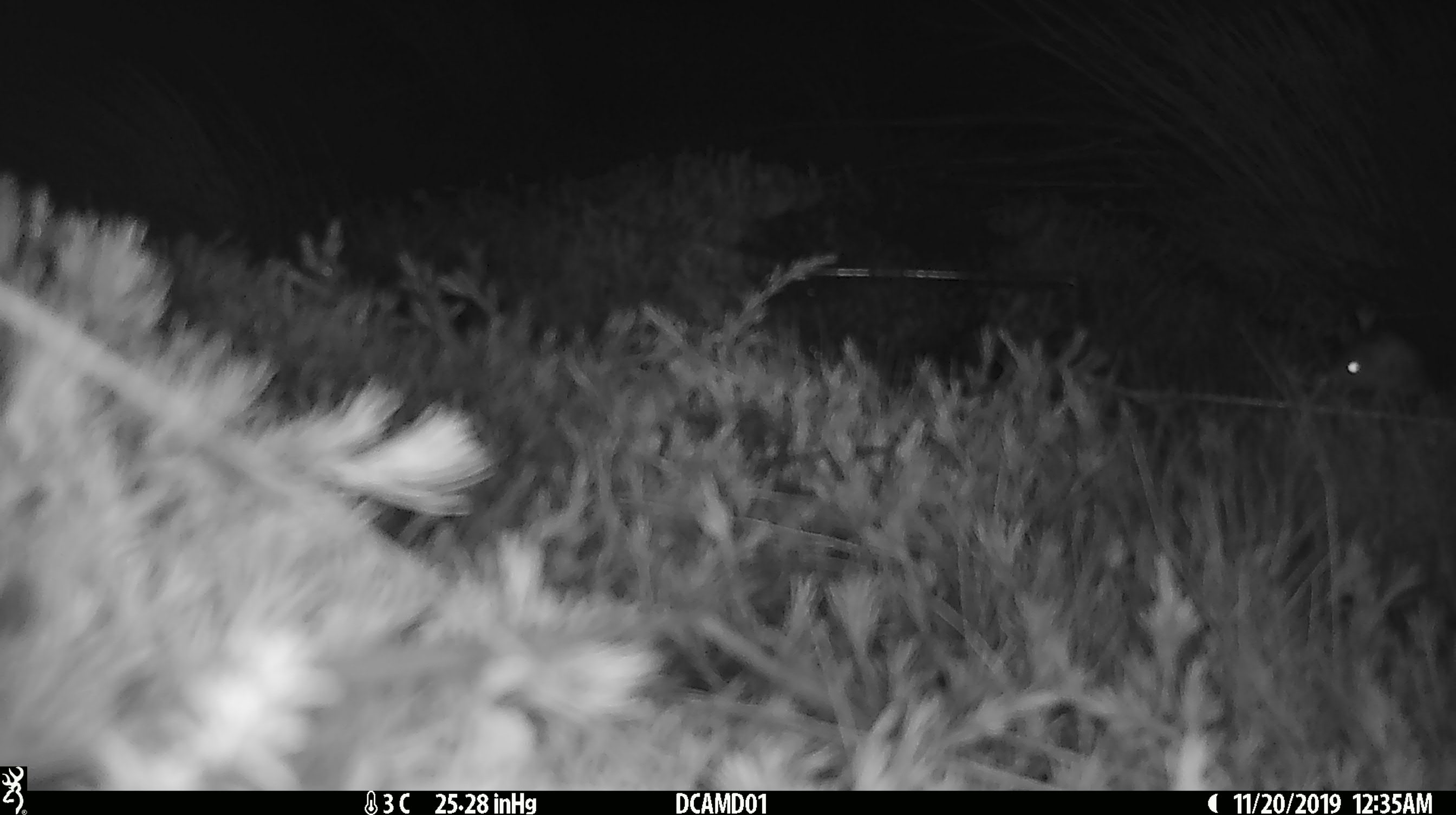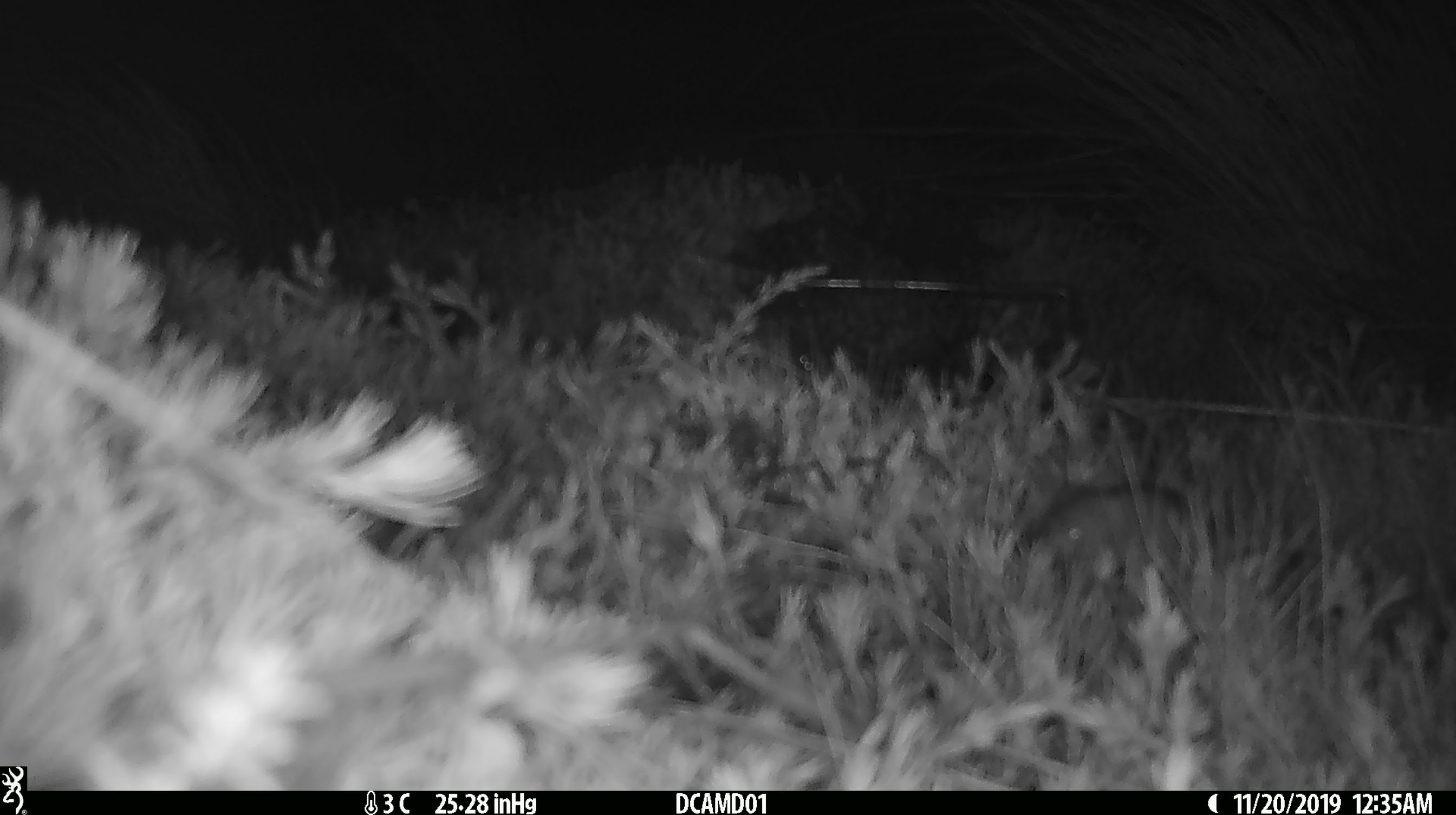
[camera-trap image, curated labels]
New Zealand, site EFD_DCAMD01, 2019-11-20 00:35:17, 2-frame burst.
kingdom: Animalia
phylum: Chordata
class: Mammalia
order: Rodentia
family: Muridae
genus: Mus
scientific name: Mus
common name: mouse